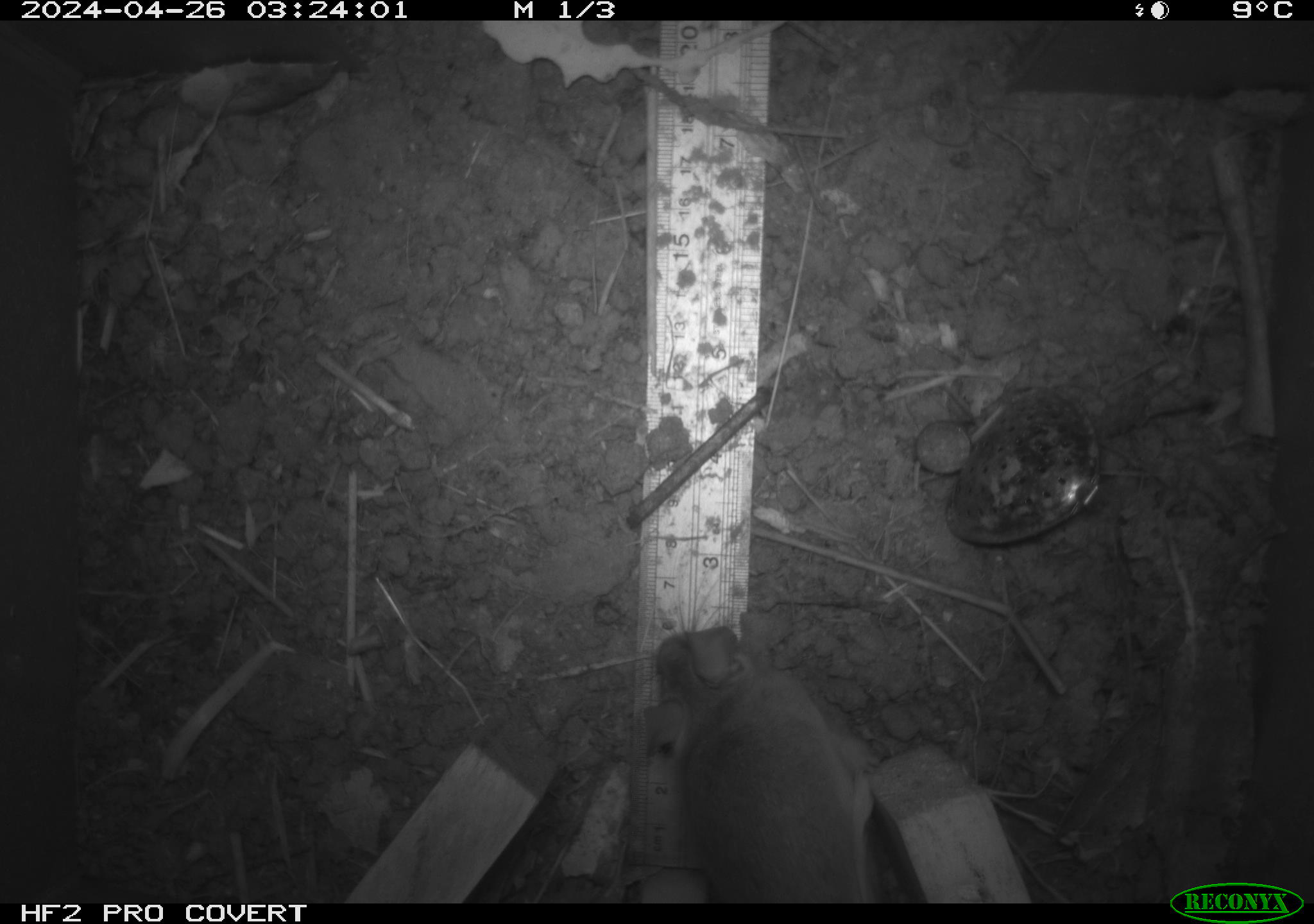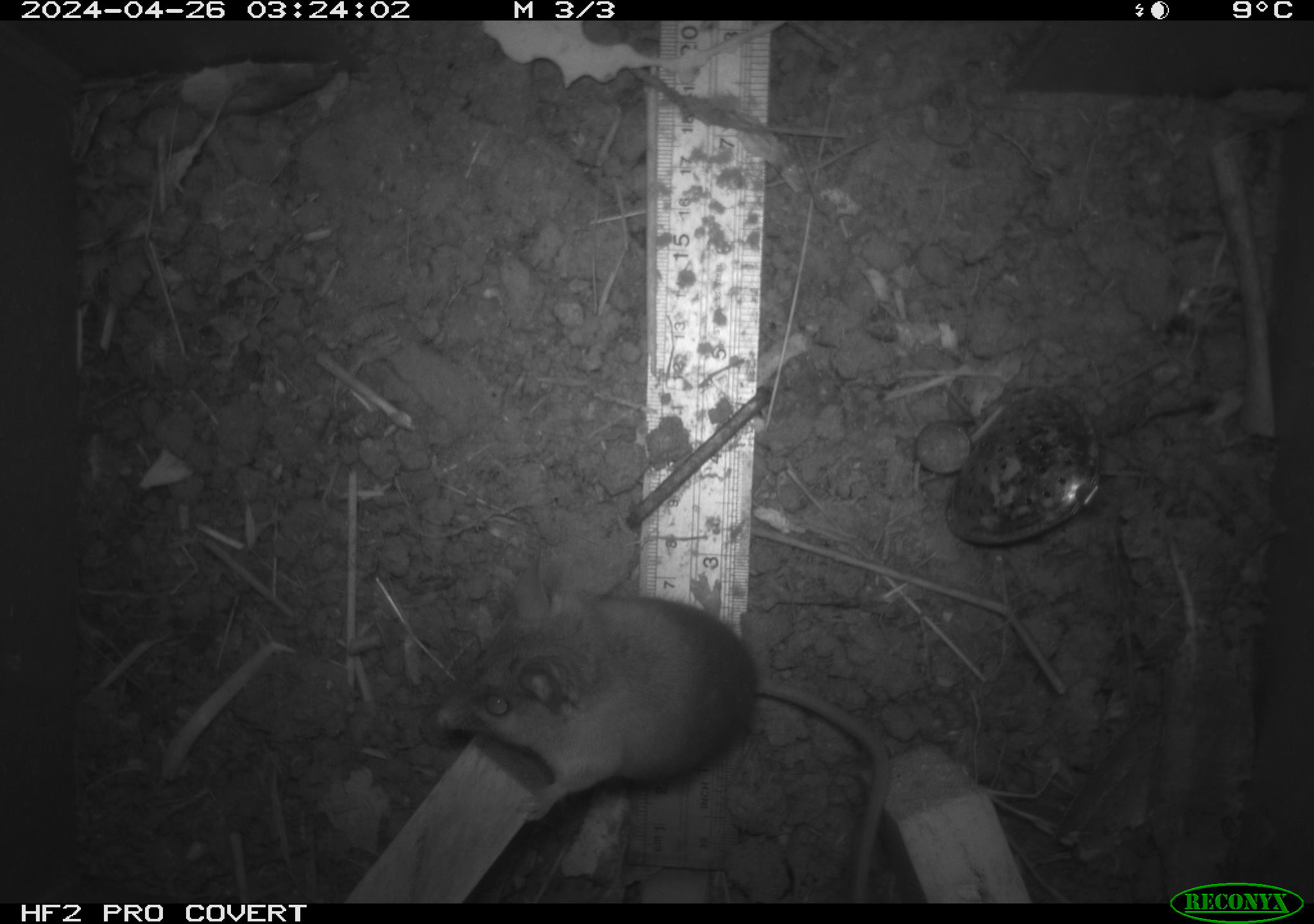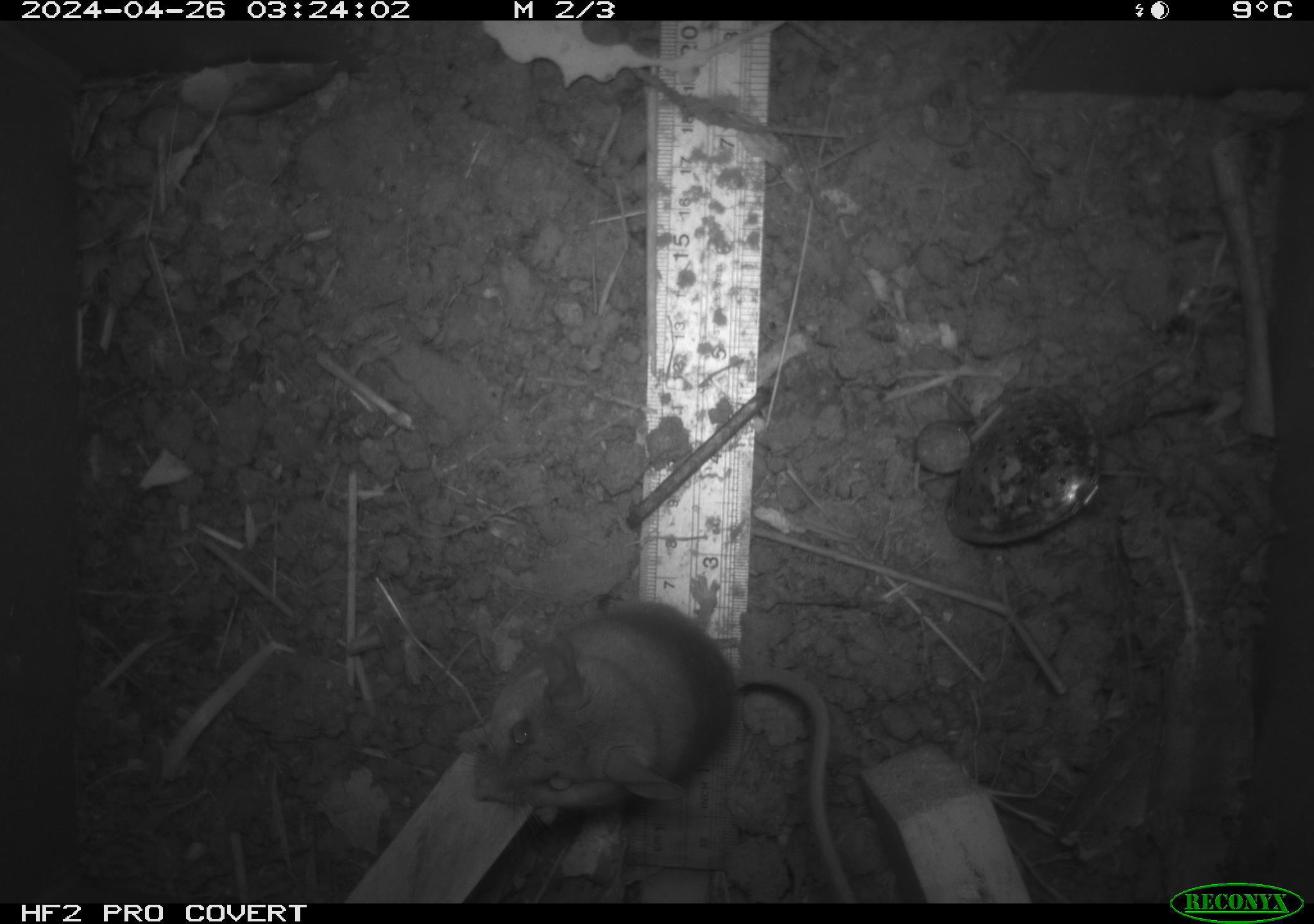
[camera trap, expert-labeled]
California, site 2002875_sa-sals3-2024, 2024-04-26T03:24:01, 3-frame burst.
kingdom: Animalia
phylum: Chordata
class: Mammalia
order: Rodentia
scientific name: Rodentia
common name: mouse species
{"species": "mouse species (Rodentia)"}